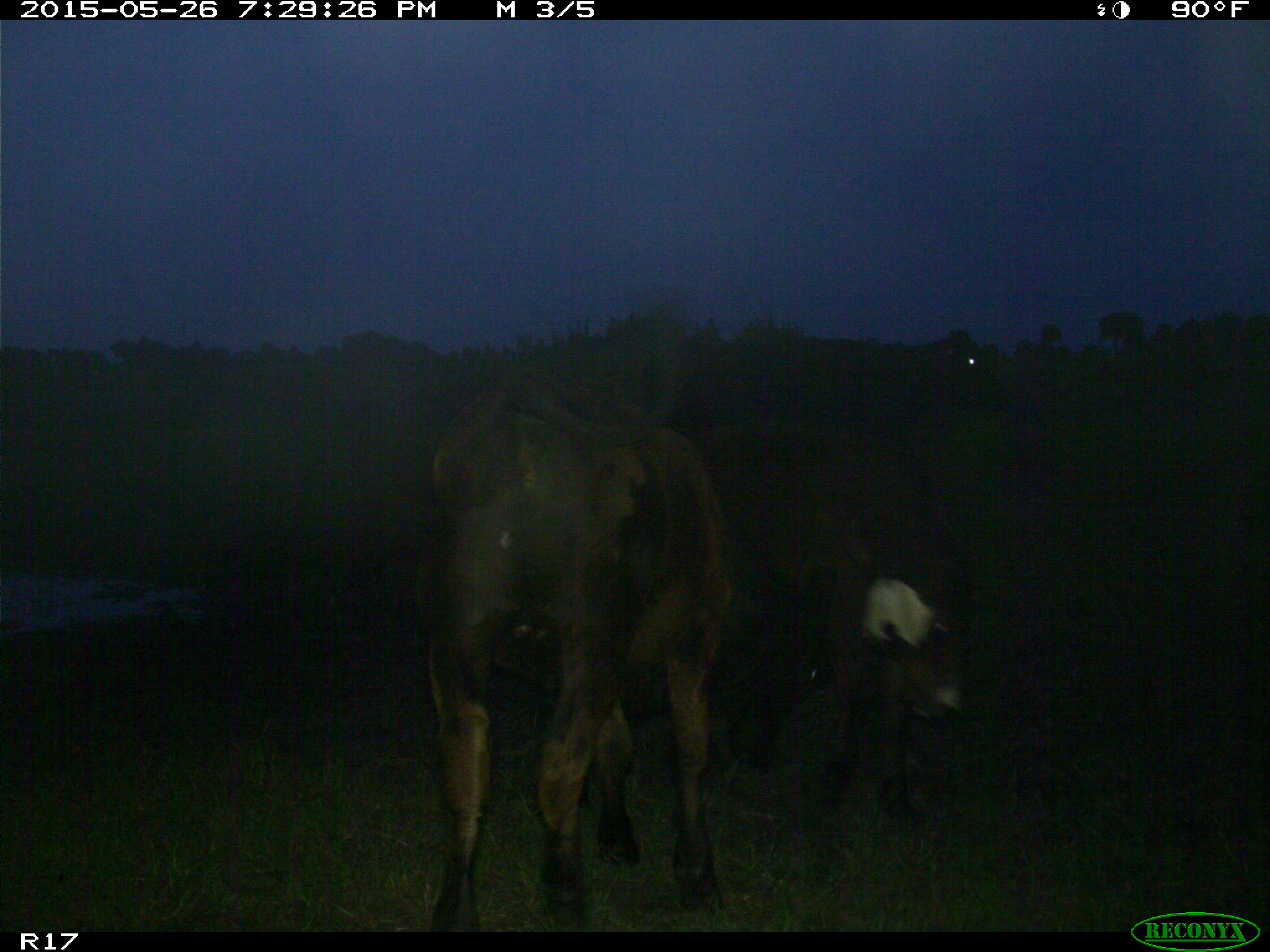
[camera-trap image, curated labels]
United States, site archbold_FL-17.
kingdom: Animalia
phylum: Chordata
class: Mammalia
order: Artiodactyla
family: Bovidae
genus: Bos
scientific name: Bos taurus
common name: domestic cow